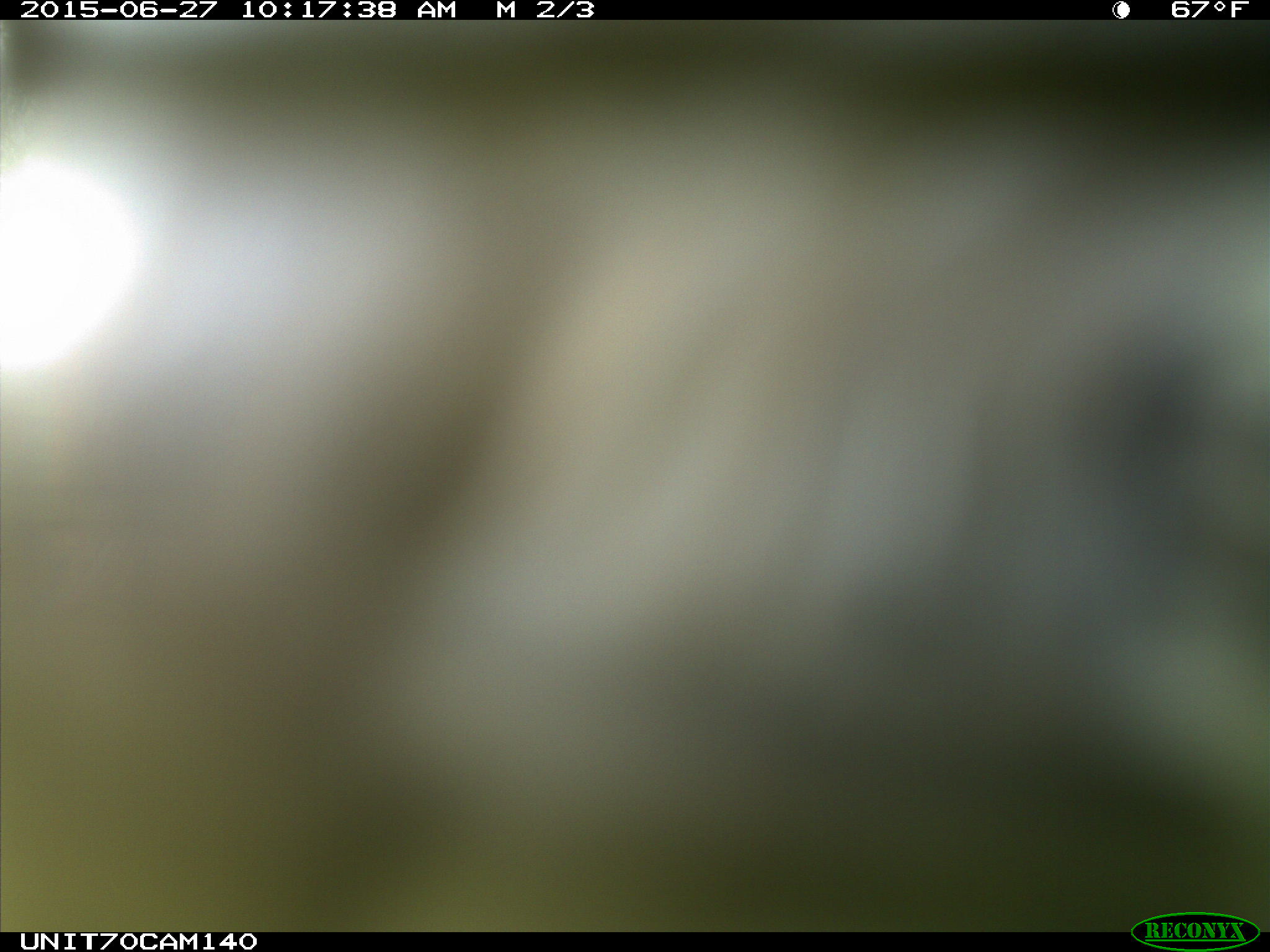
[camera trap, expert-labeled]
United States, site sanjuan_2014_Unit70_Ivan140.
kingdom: Animalia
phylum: Chordata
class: Aves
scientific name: Aves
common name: birds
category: unidentified bird